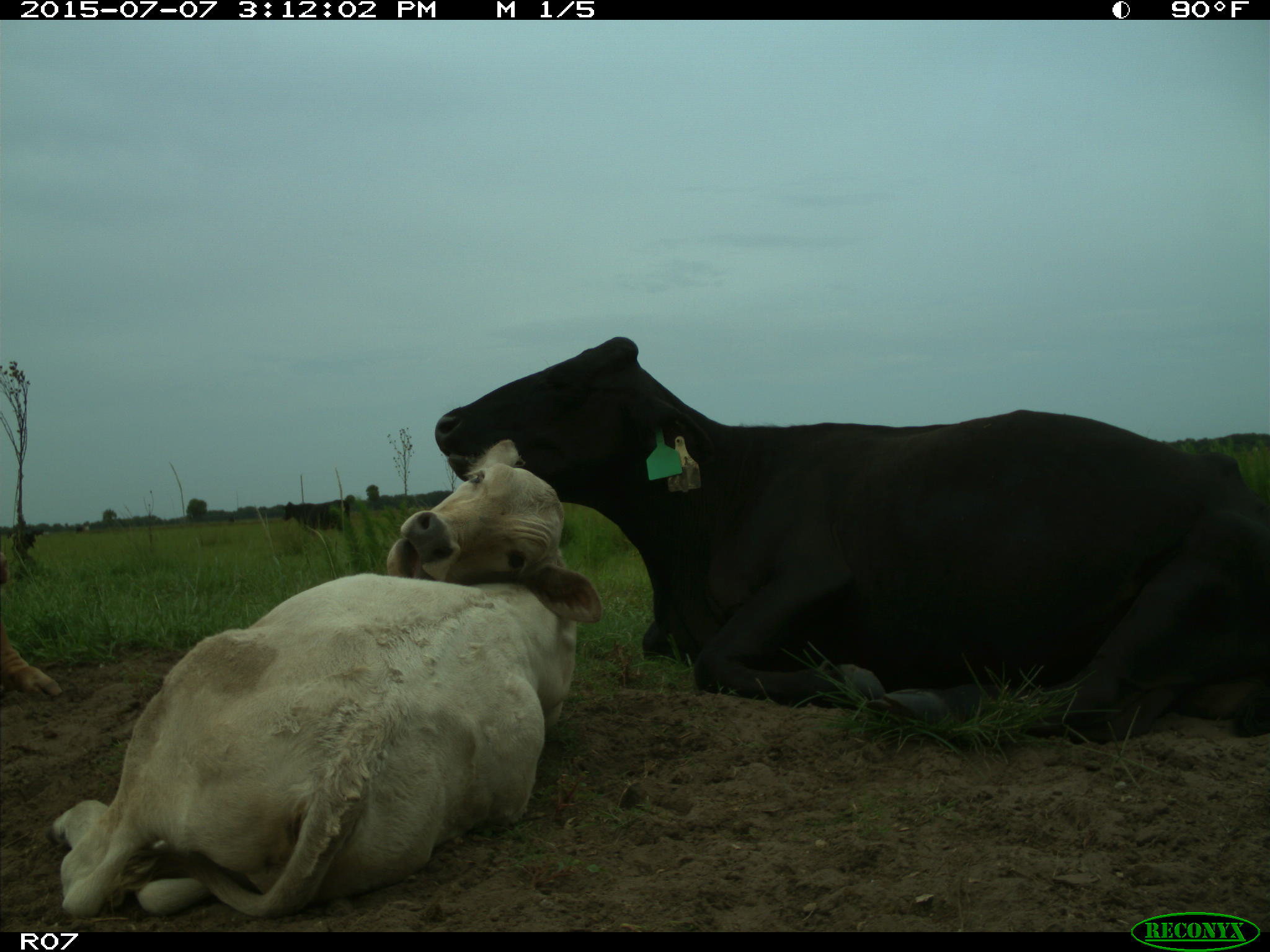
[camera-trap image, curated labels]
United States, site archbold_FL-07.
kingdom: Animalia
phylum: Chordata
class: Mammalia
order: Artiodactyla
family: Bovidae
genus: Bos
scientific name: Bos taurus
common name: domestic cow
Bos taurus (domestic cow).